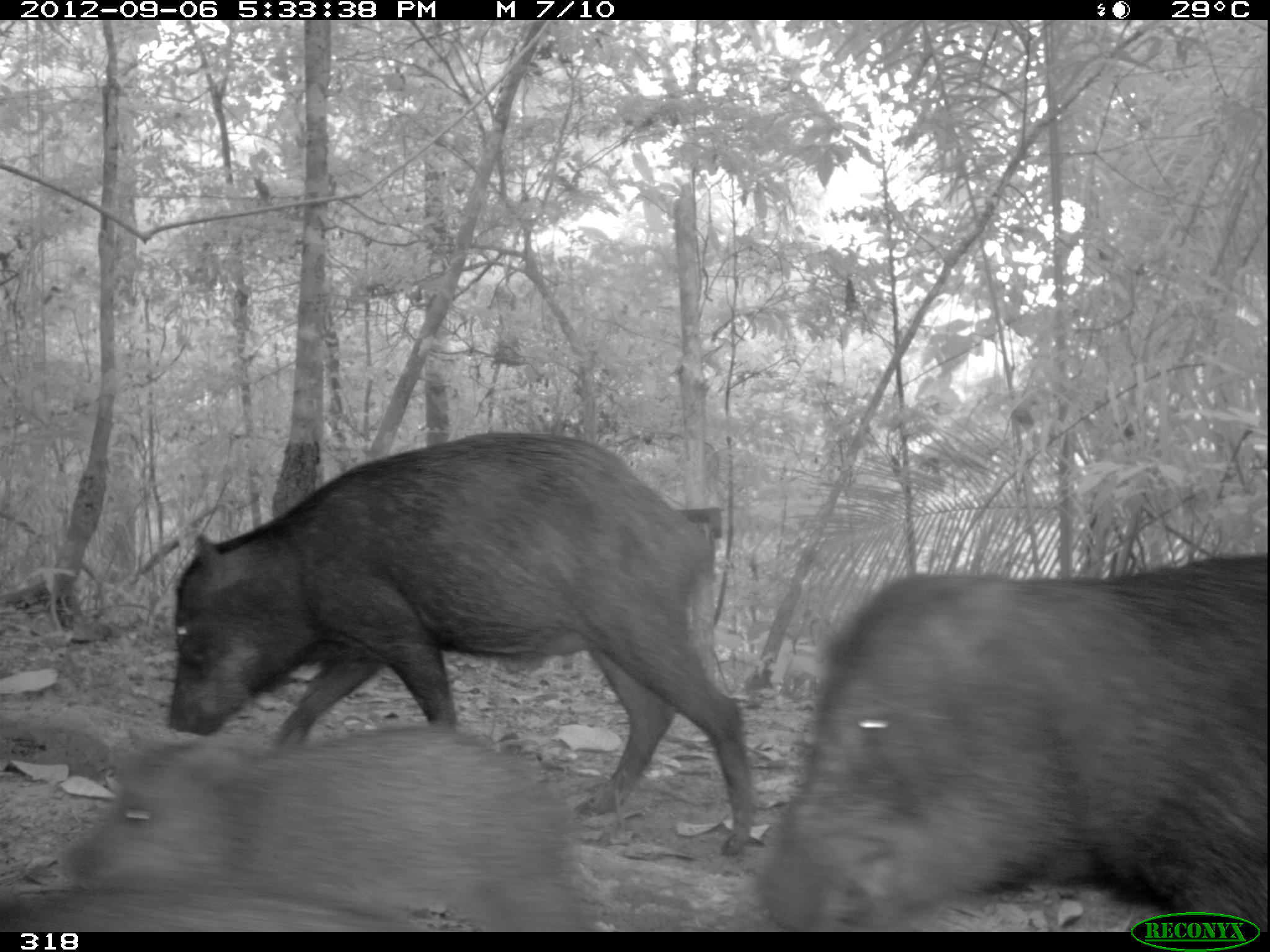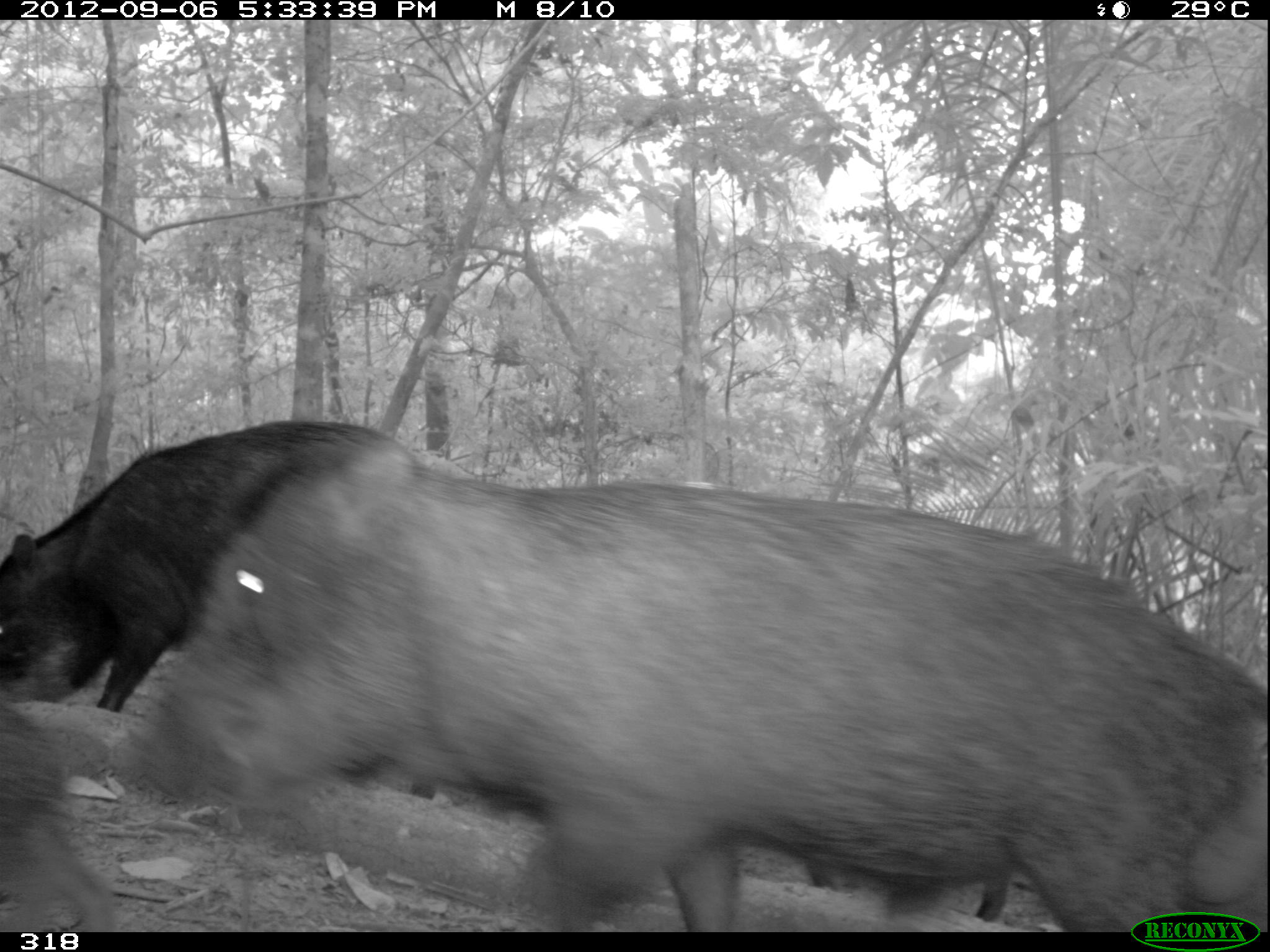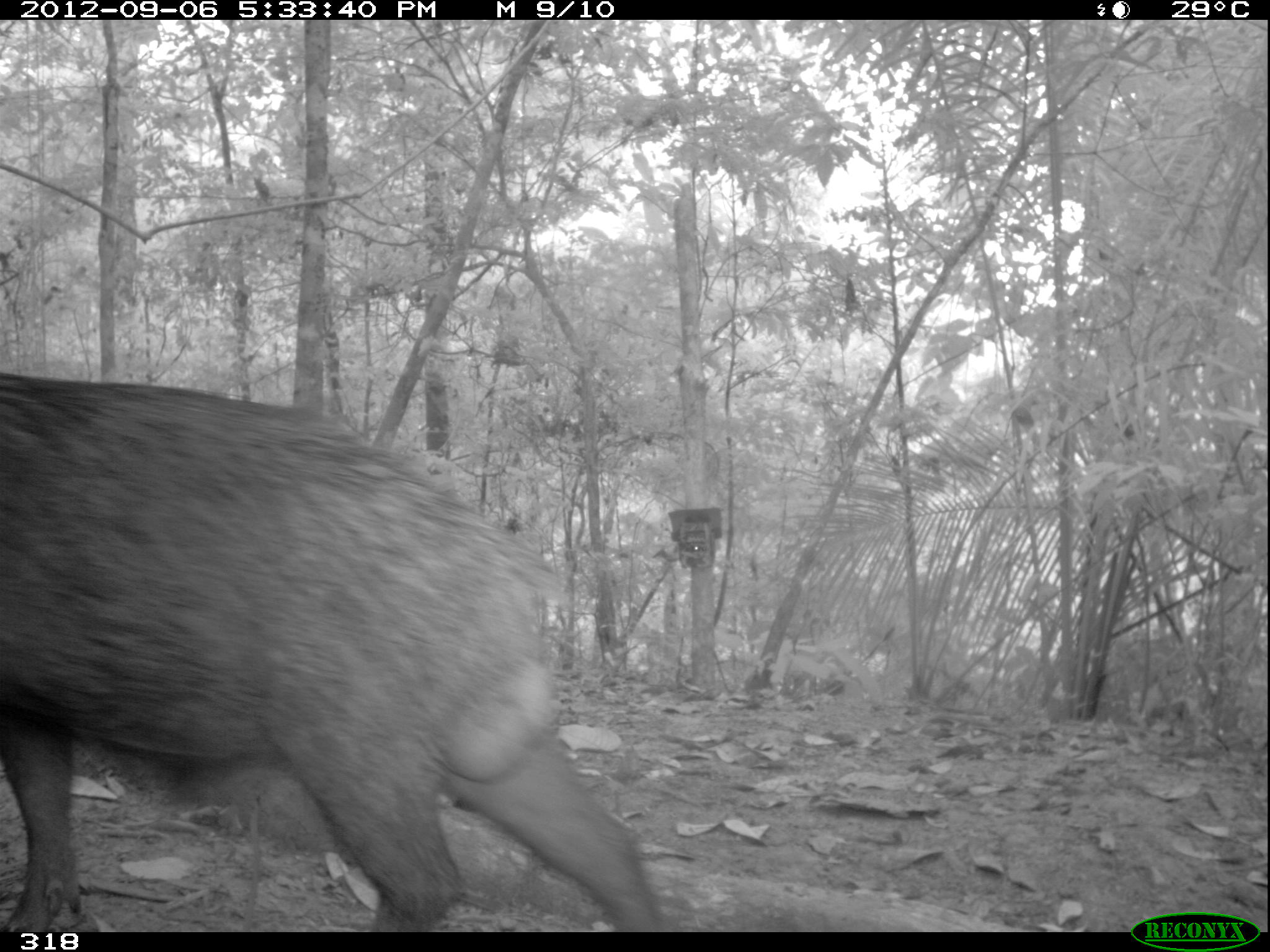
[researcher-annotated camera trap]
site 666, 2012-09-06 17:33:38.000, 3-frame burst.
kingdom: Animalia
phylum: Chordata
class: Mammalia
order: Artiodactyla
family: Tayassuidae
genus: Tayassu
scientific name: Tayassu pecari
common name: white-lipped peccary